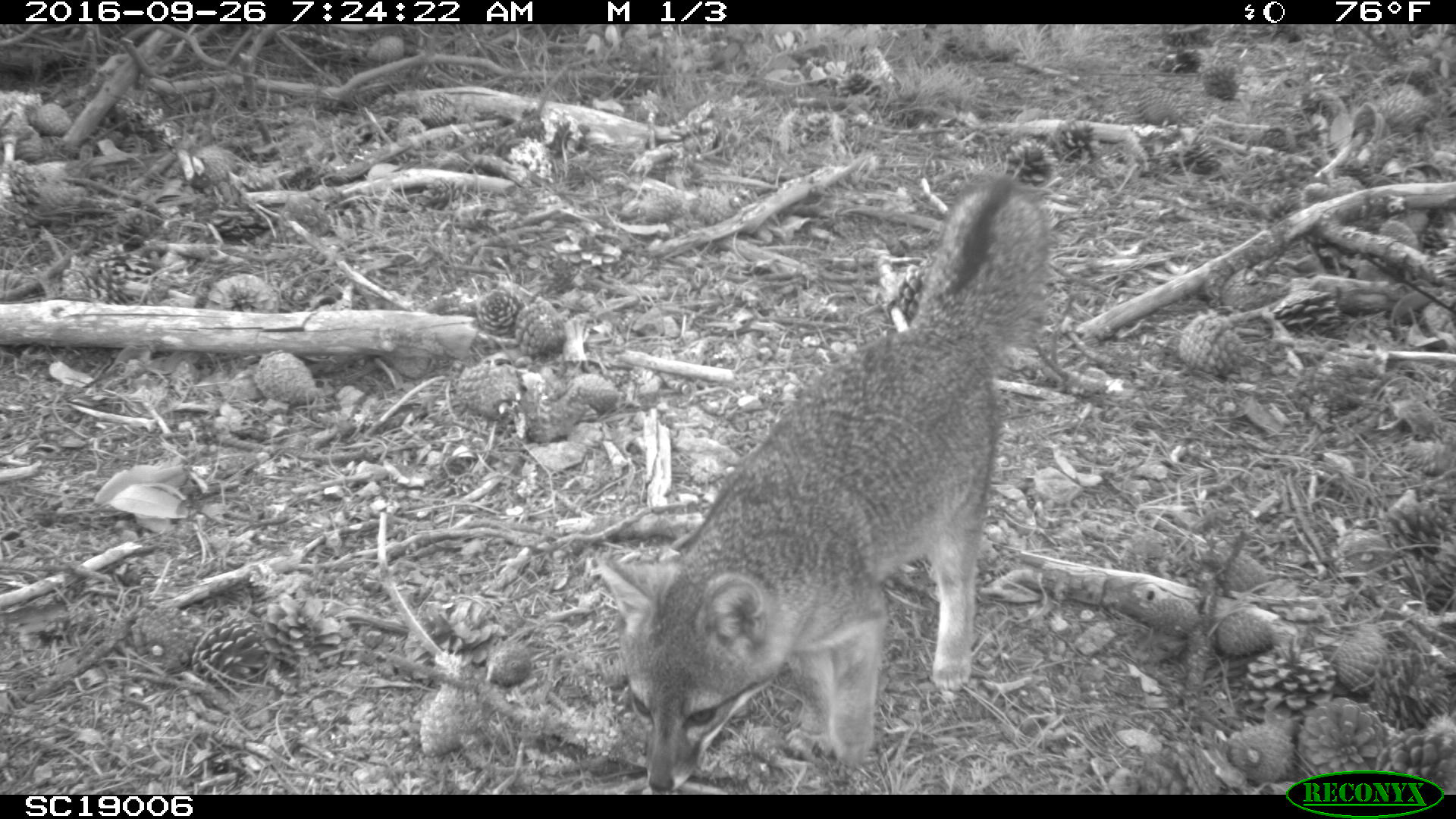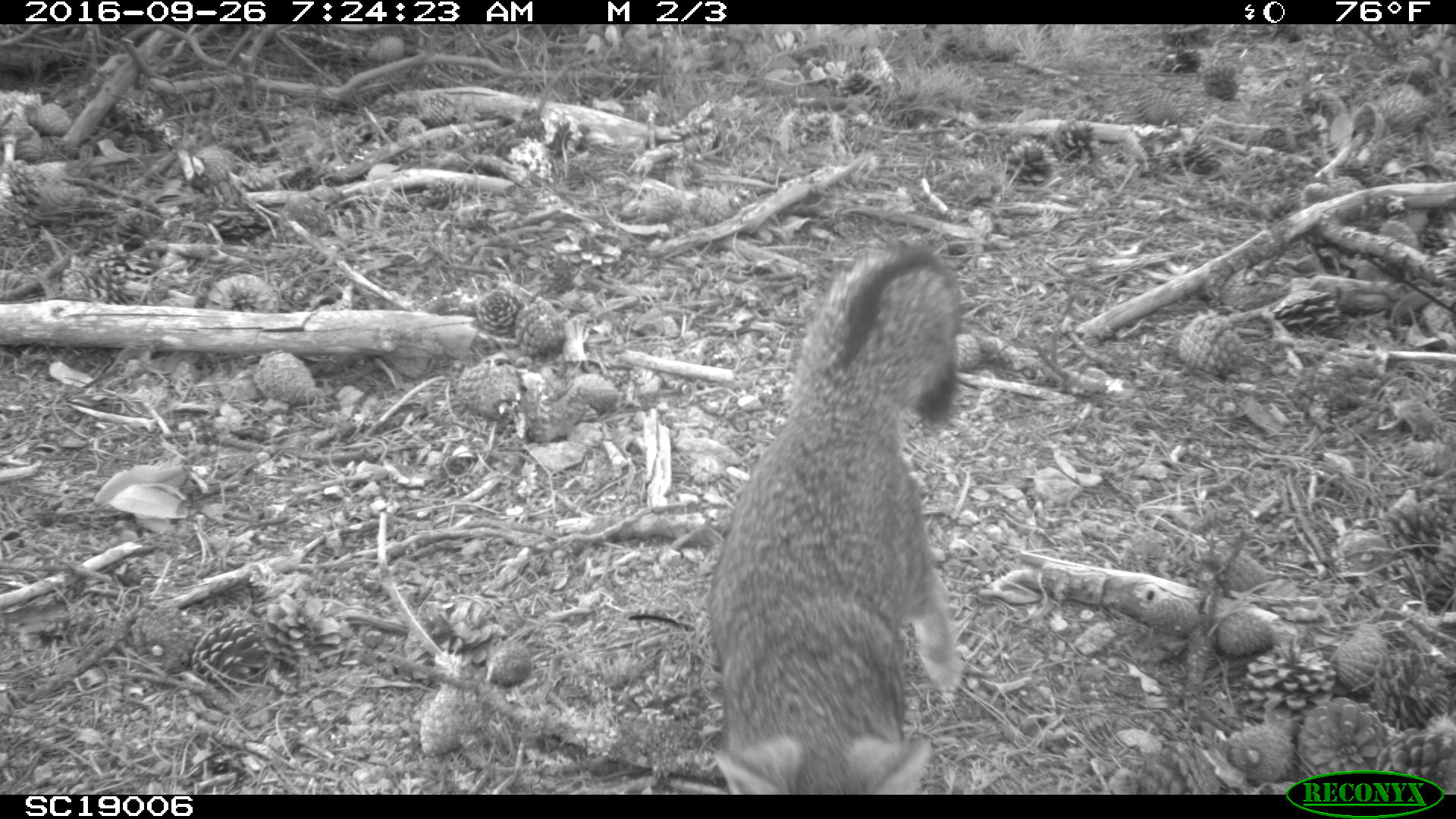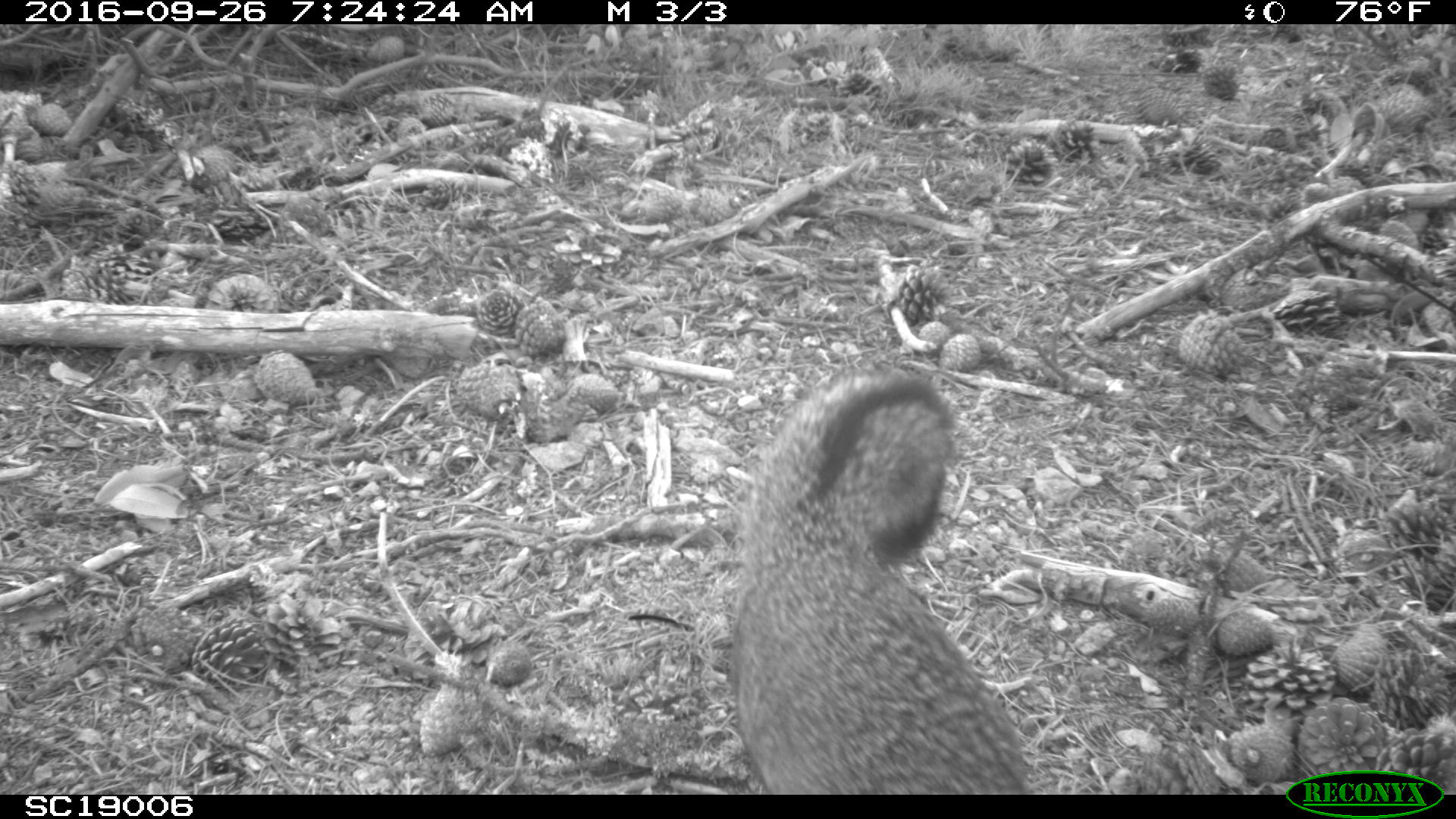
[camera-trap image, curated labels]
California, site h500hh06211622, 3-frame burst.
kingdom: Animalia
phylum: Chordata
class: Mammalia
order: Carnivora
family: Canidae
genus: Urocyon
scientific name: Urocyon littoralis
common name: island fox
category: fox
Fox (island fox) (Urocyon littoralis).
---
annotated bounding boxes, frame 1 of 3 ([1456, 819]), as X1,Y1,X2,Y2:
fox: 595,171,1050,790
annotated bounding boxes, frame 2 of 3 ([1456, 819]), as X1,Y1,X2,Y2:
fox: 711,237,964,792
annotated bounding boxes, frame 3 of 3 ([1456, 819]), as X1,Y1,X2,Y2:
fox: 733,366,1028,792